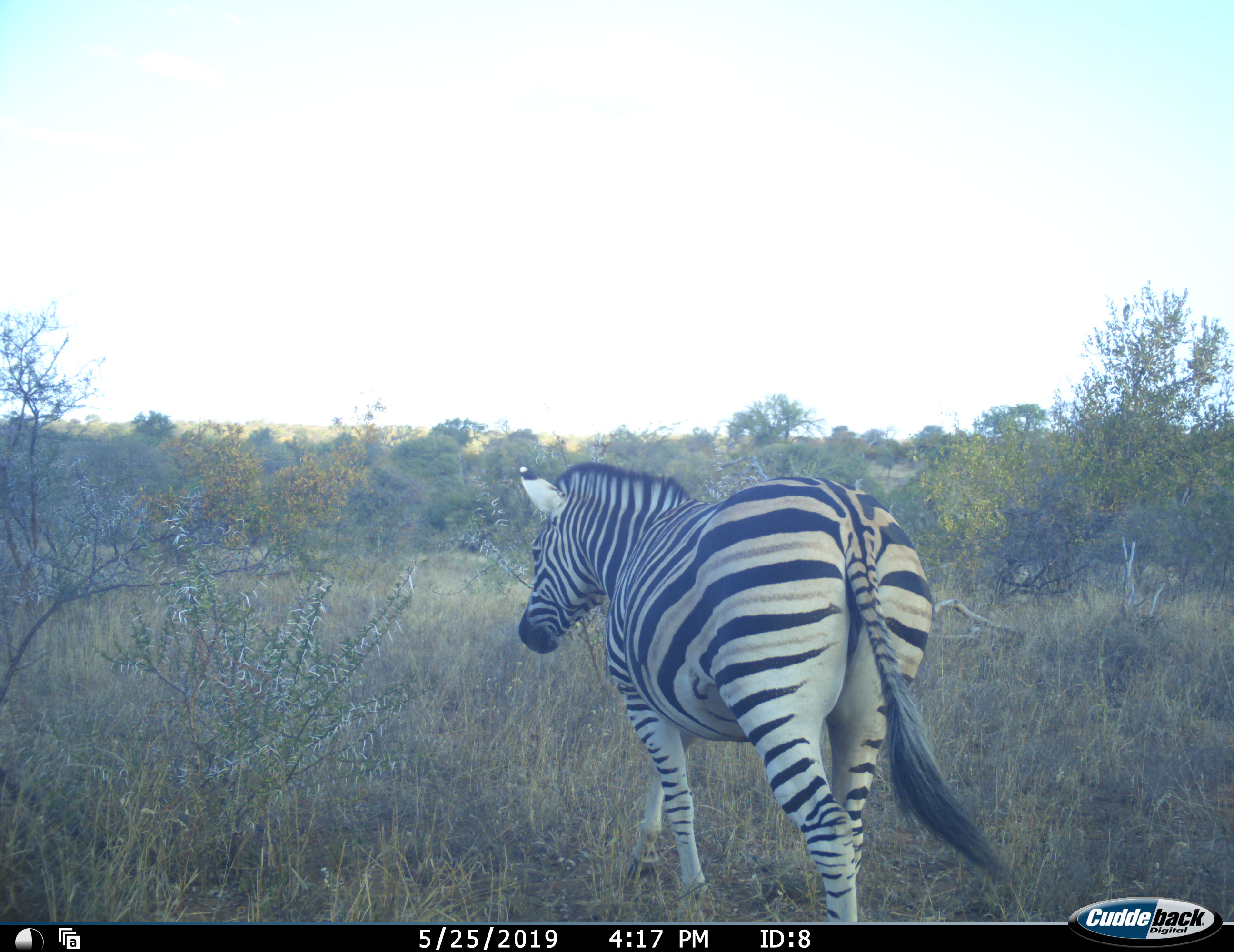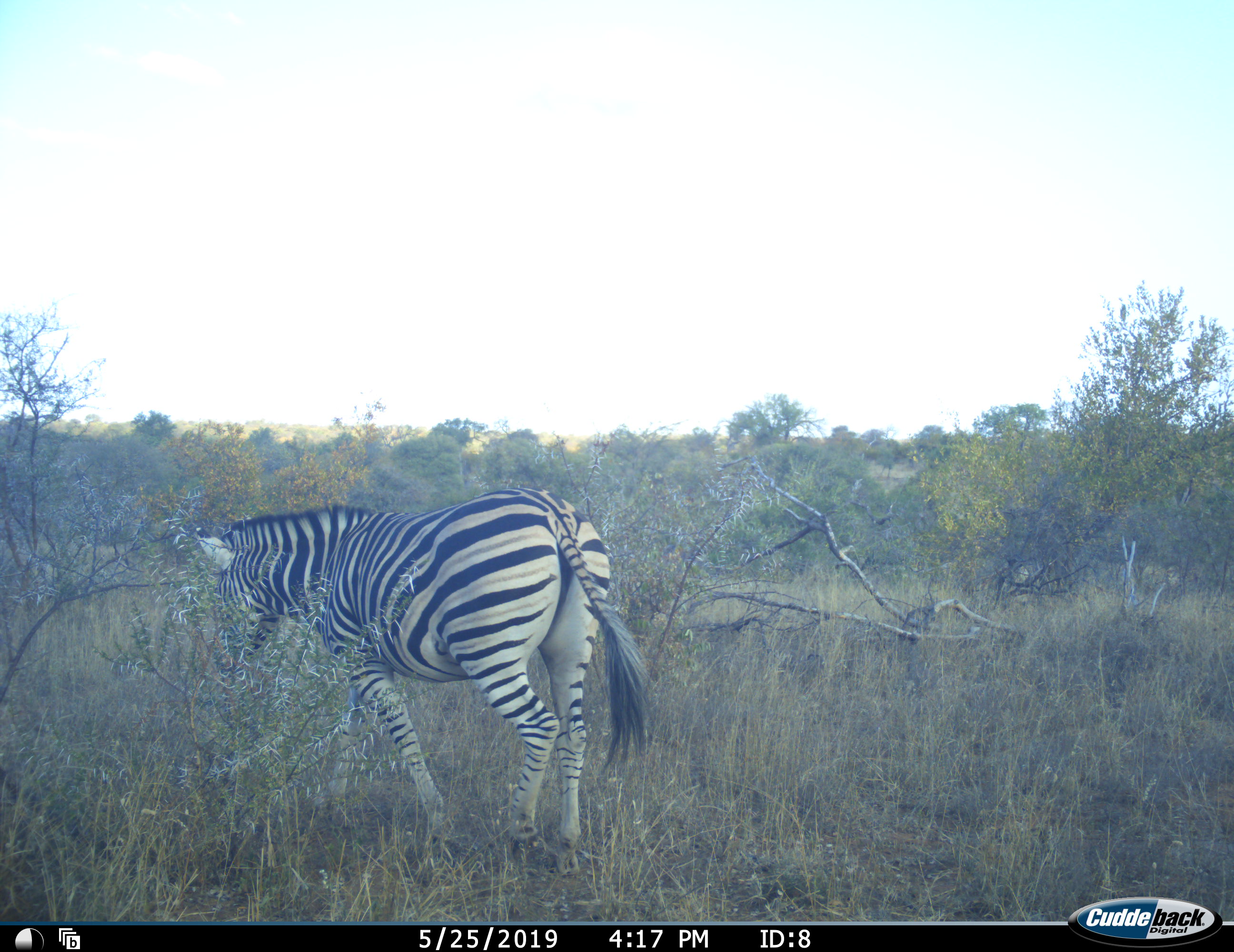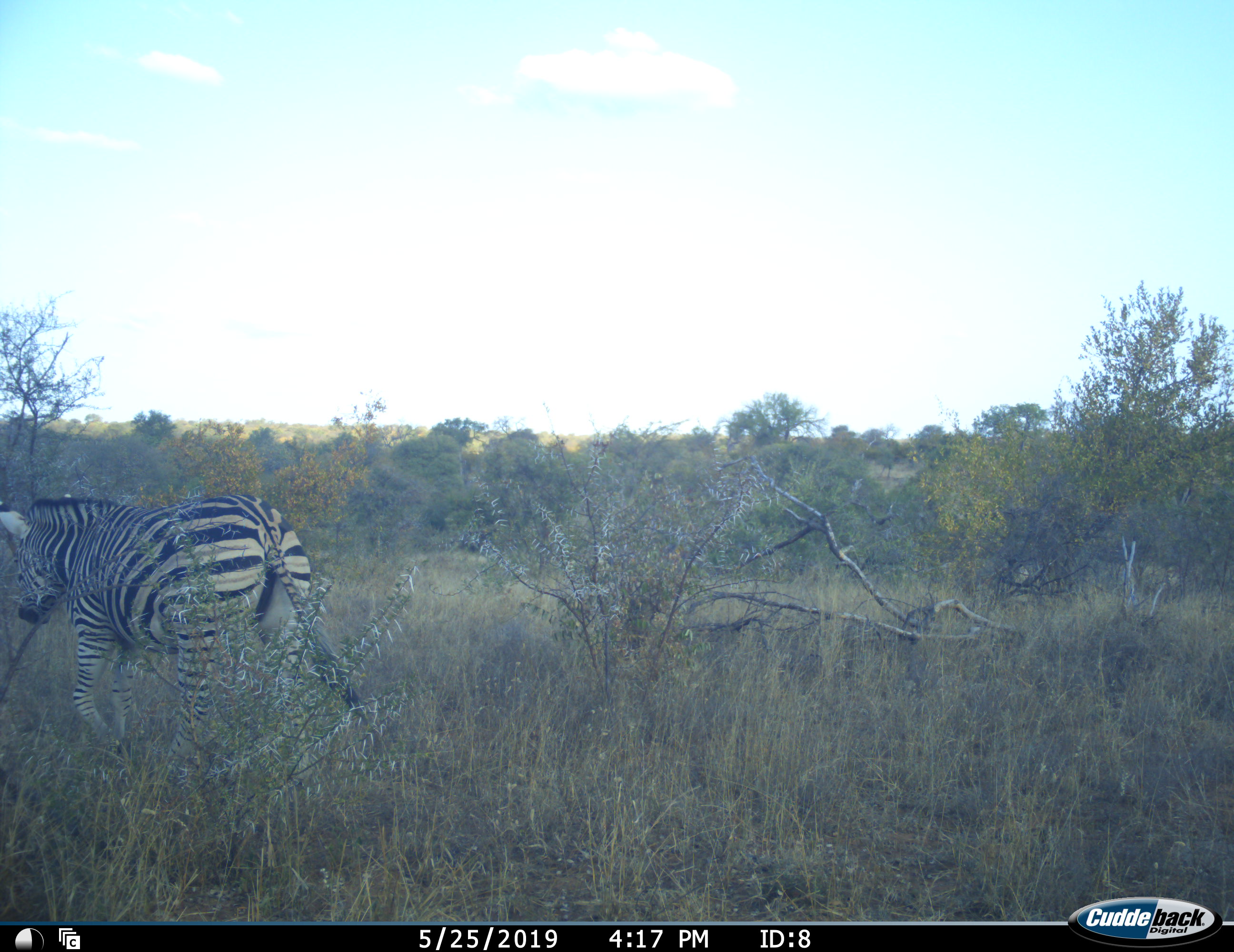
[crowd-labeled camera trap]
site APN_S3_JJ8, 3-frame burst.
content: unidentified animal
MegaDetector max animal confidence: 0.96